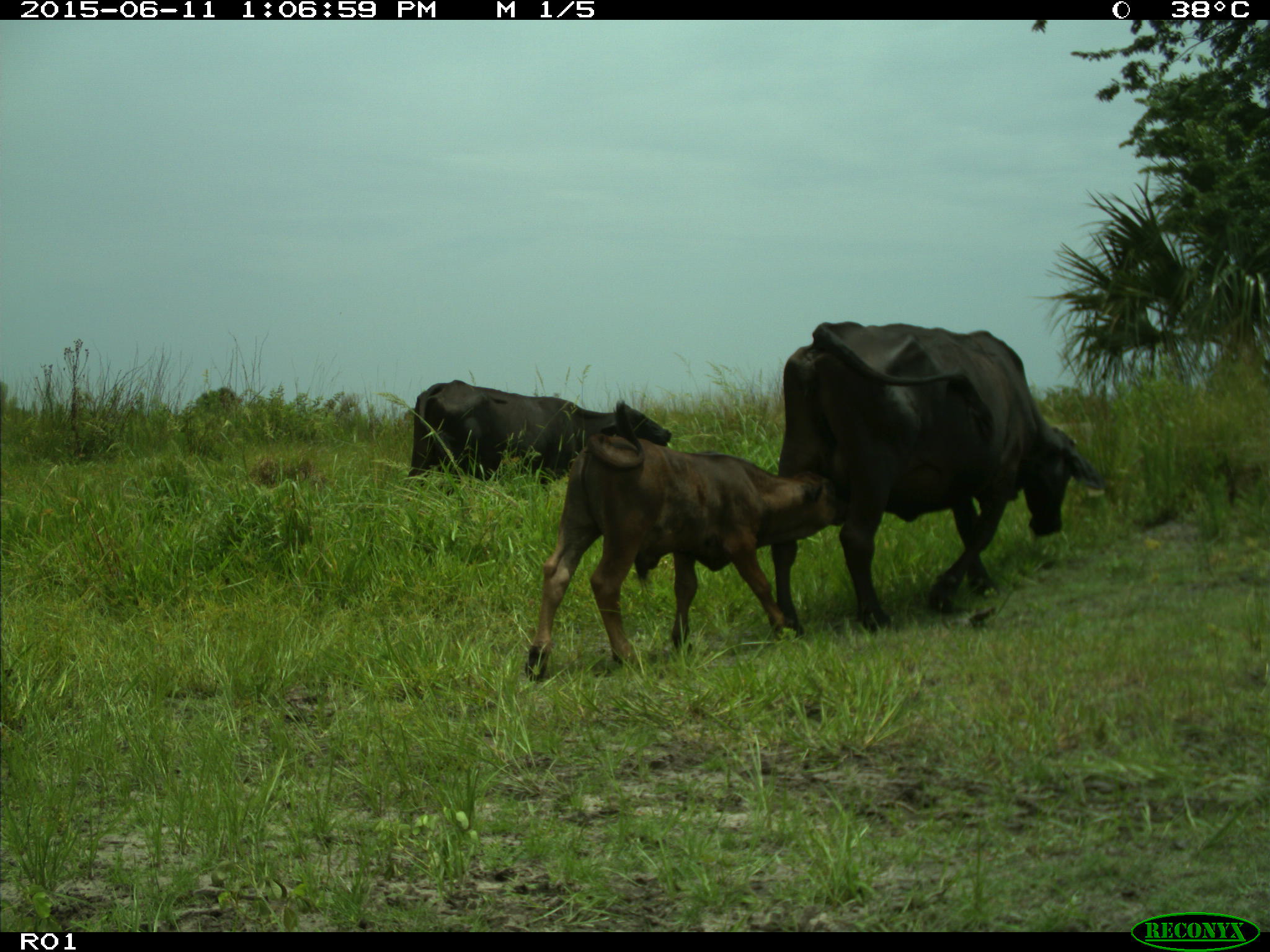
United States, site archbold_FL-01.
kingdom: Animalia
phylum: Chordata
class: Mammalia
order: Artiodactyla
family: Bovidae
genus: Bos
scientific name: Bos taurus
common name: domestic cow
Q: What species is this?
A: Bos taurus (domestic cow).